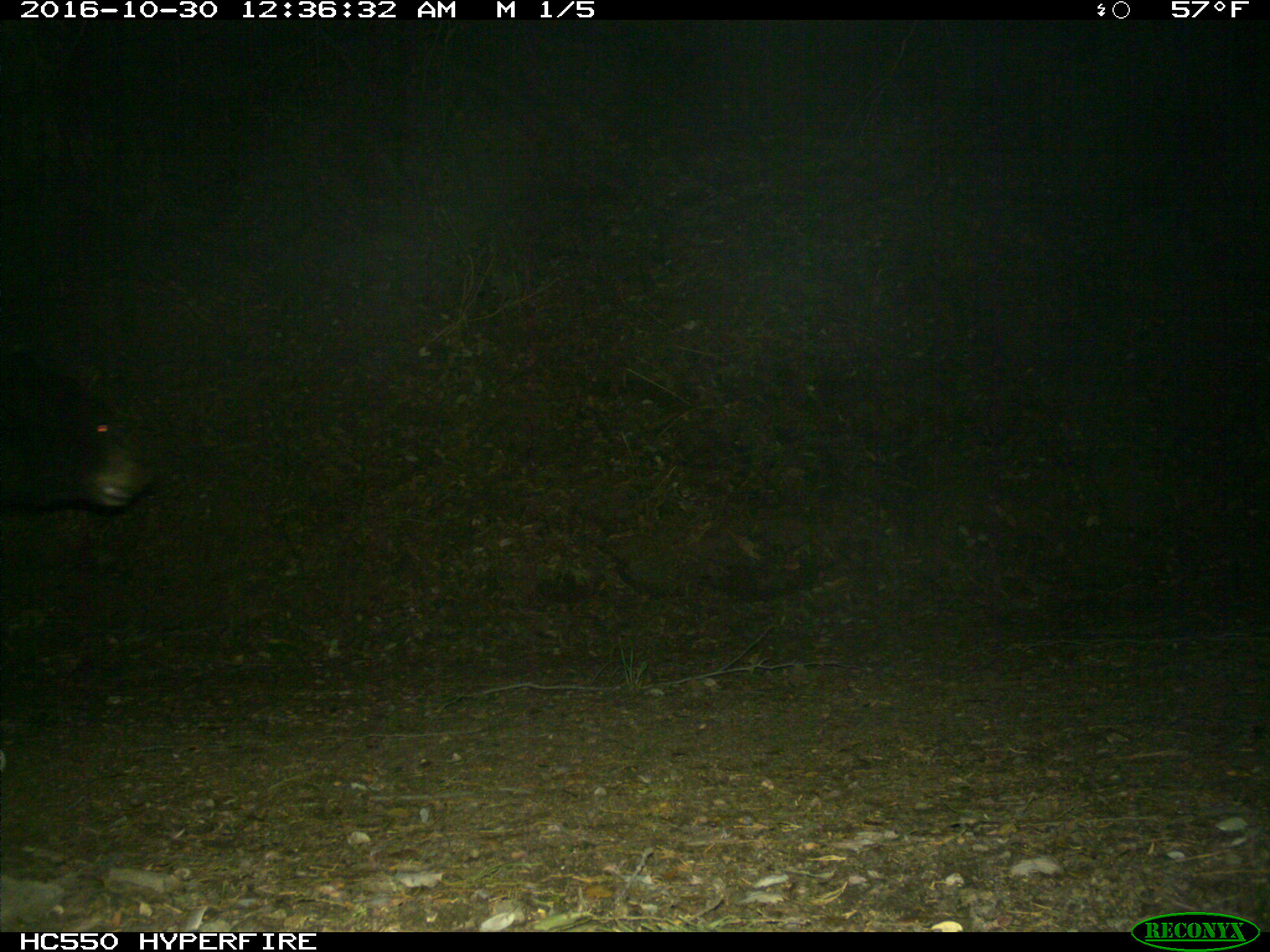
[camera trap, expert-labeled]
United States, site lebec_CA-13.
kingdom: Animalia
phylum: Chordata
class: Mammalia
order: Carnivora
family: Ursidae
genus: Ursus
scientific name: Ursus americanus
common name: american black bear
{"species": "Ursus americanus (american black bear)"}